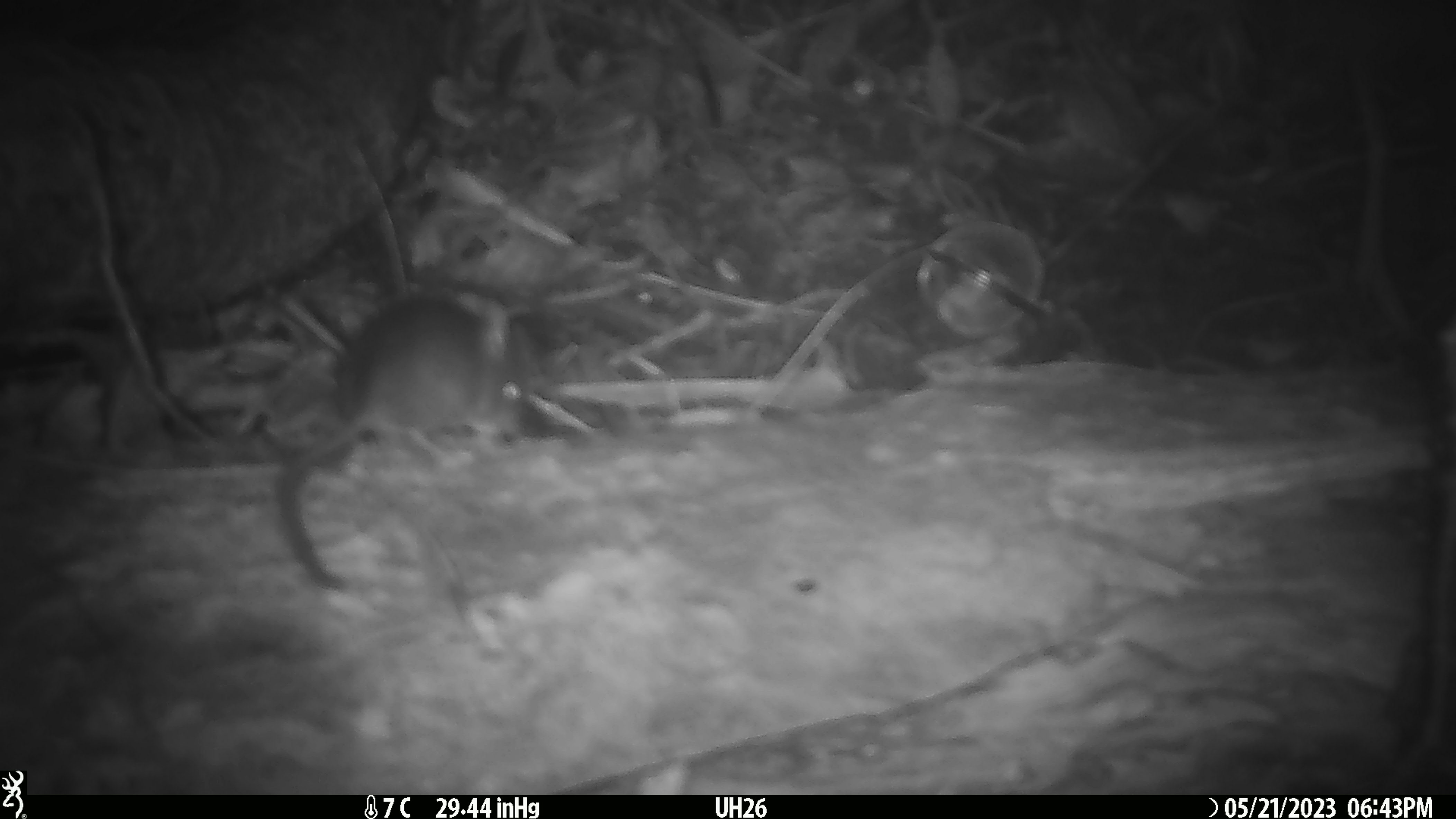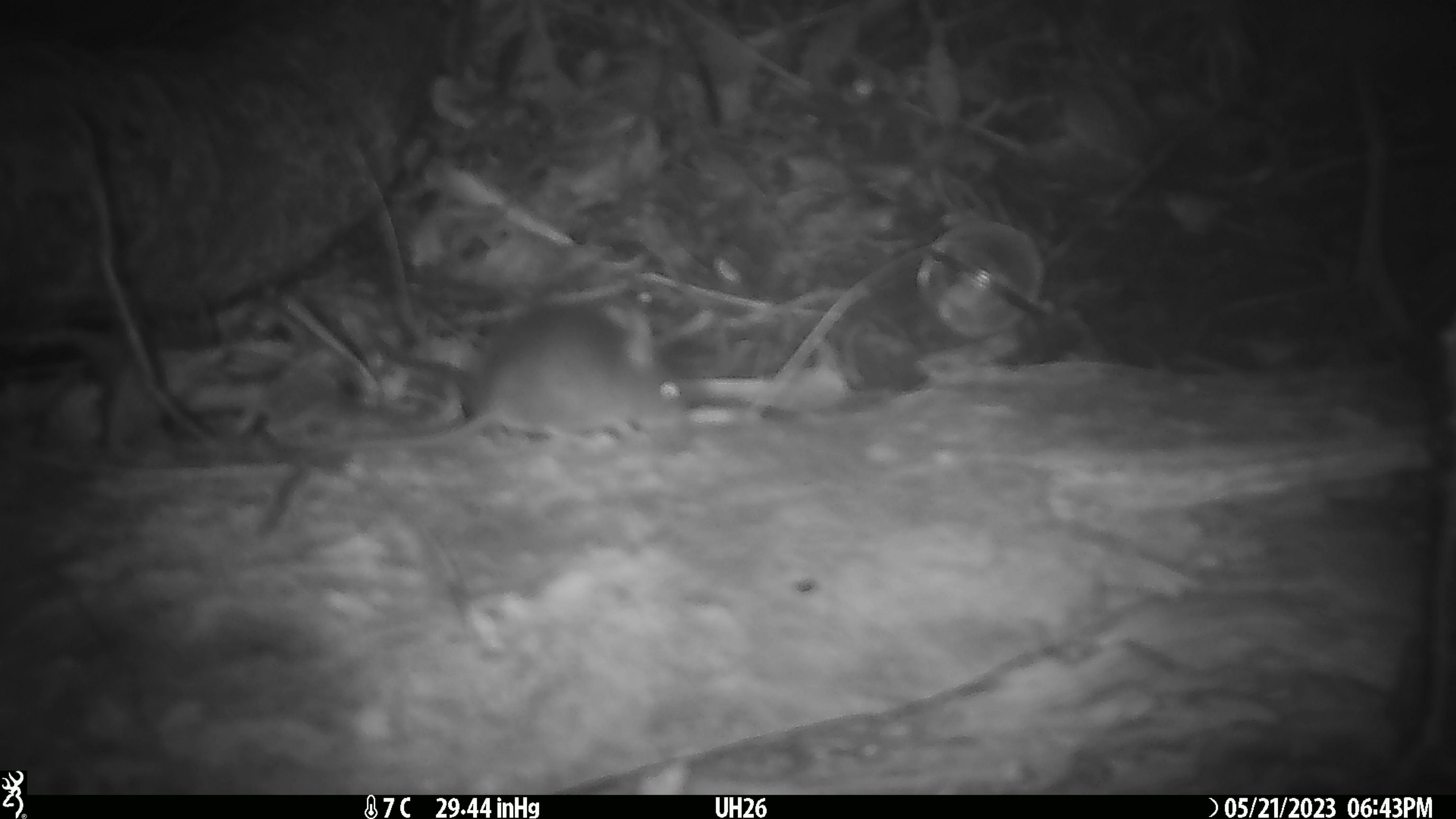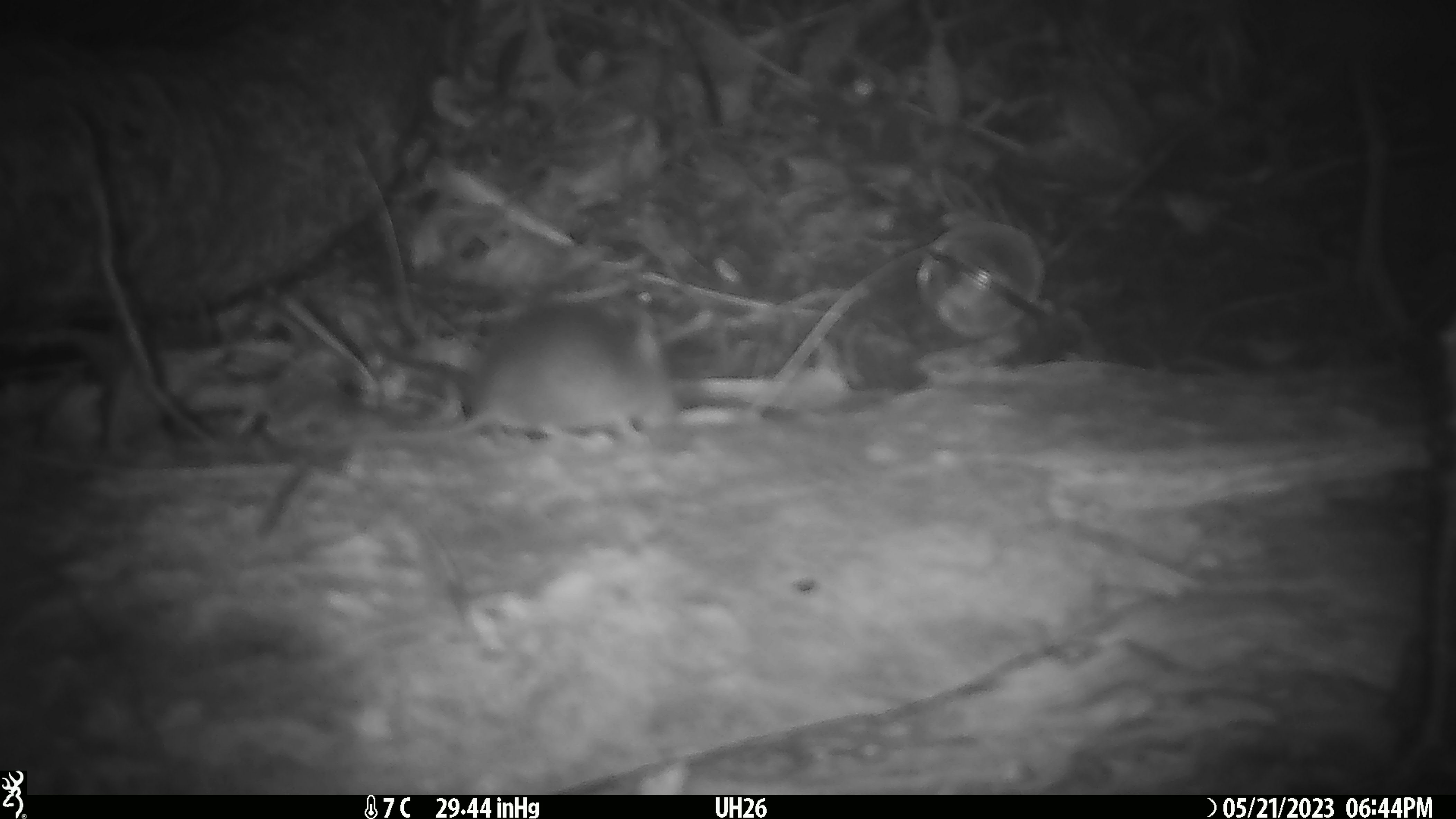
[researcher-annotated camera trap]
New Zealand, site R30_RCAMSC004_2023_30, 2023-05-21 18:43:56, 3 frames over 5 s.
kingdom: Animalia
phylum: Chordata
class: Mammalia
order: Rodentia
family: Muridae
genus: Mus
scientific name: Mus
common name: mouse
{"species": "mouse (Mus)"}